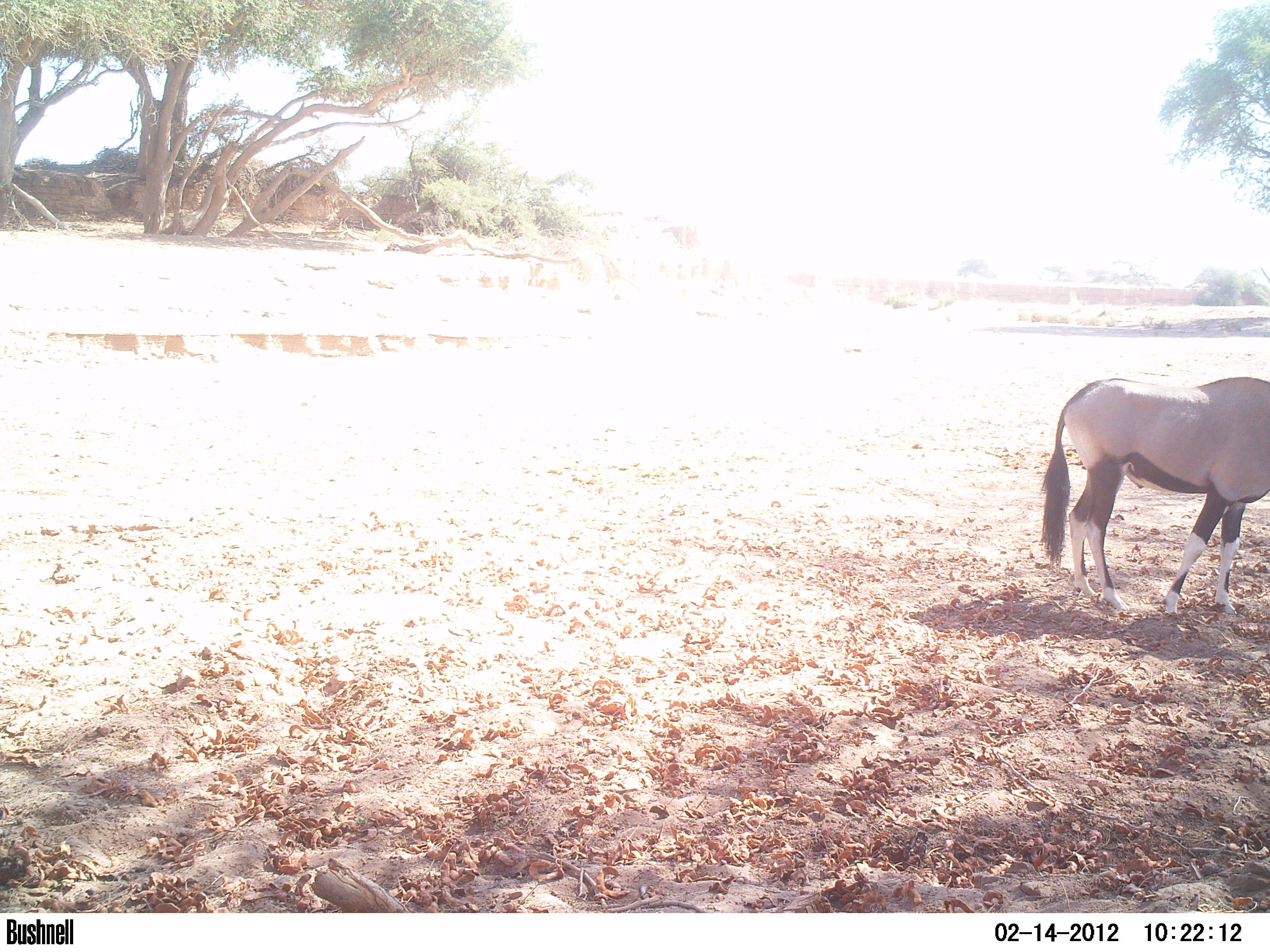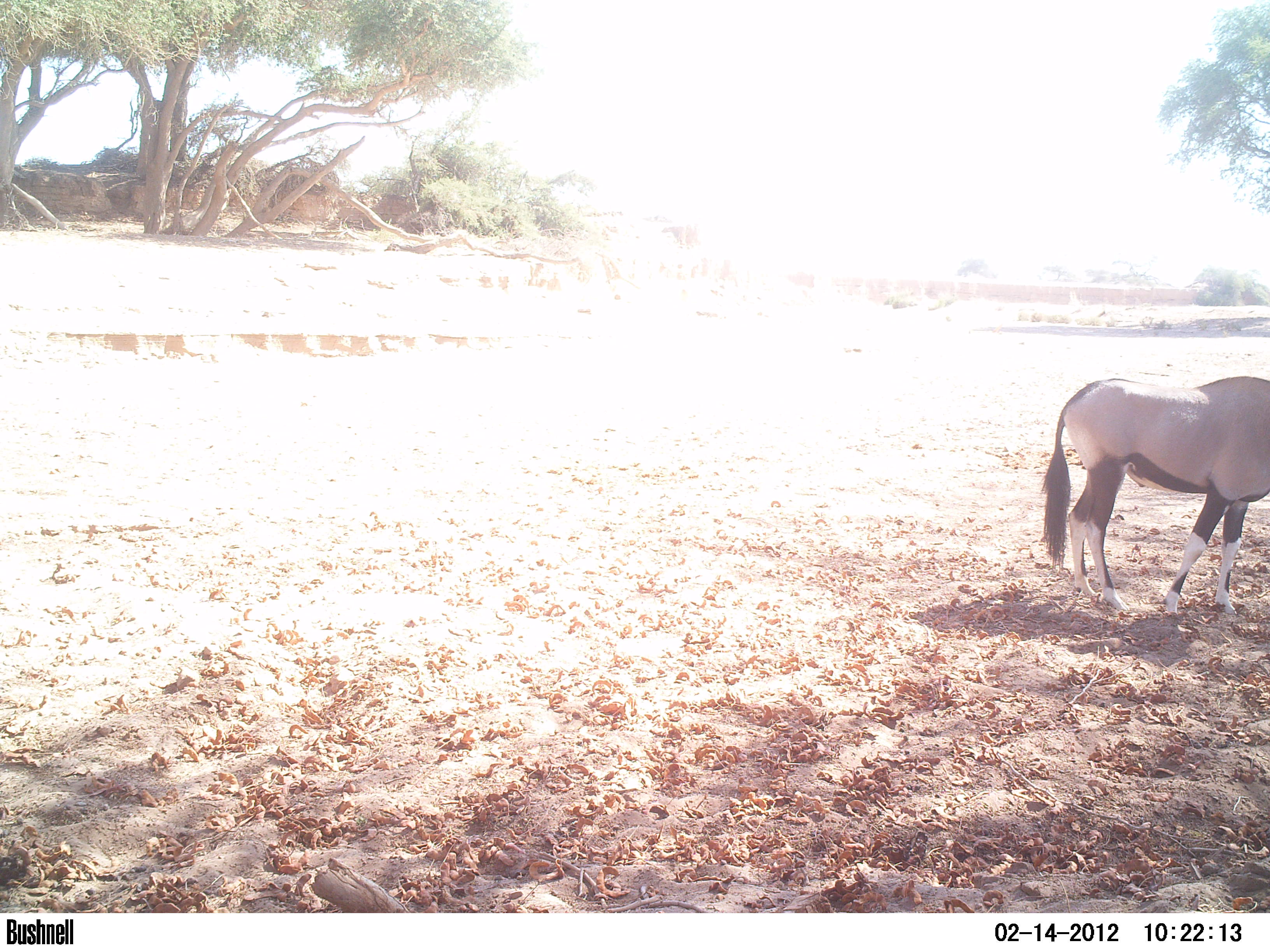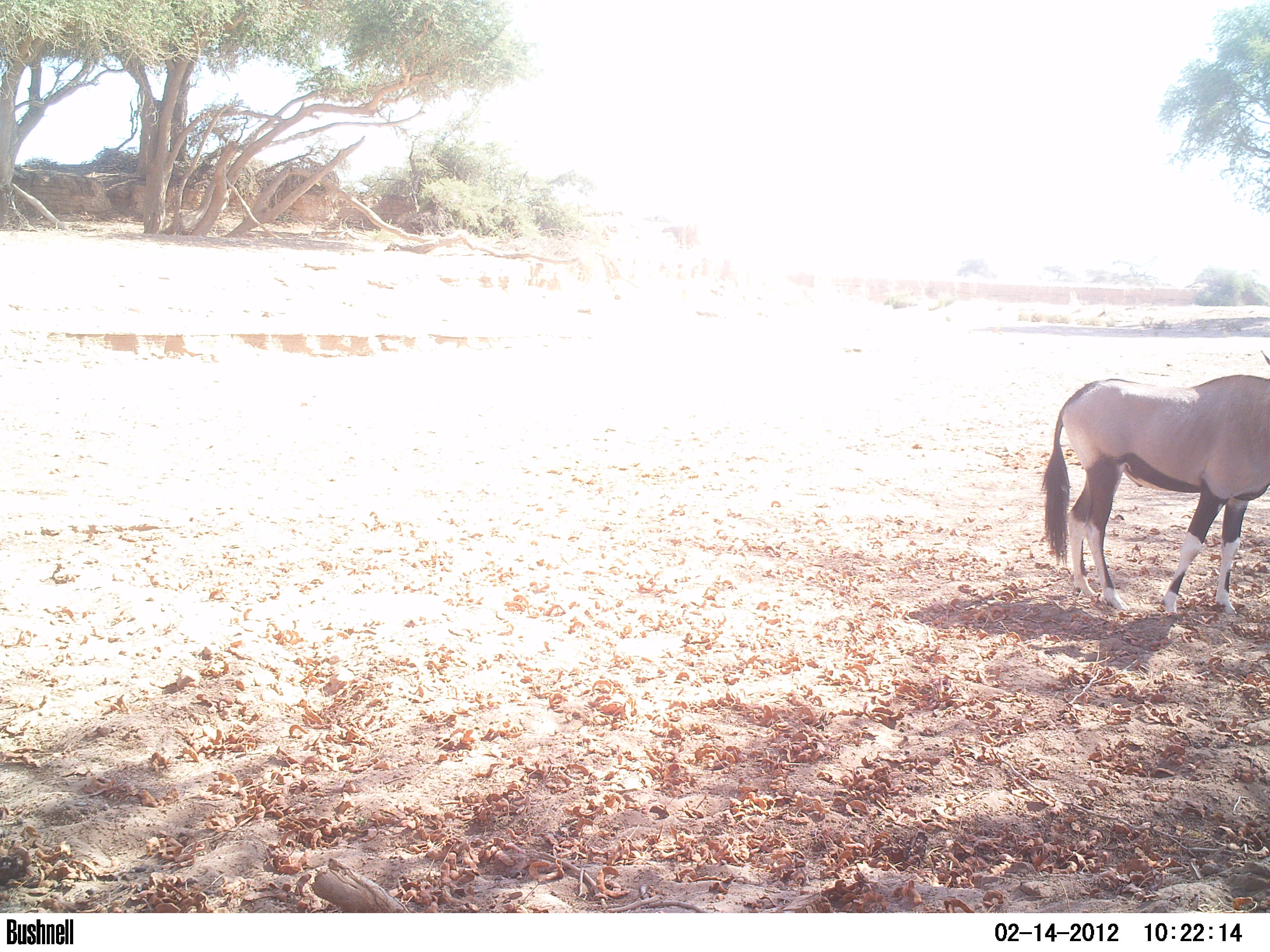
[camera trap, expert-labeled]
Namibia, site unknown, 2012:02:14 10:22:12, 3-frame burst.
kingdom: Animalia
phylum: Chordata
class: Mammalia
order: Artiodactyla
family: Bovidae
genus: Oryx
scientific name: Oryx gazella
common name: gemsbok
Oryx gazella (gemsbok).